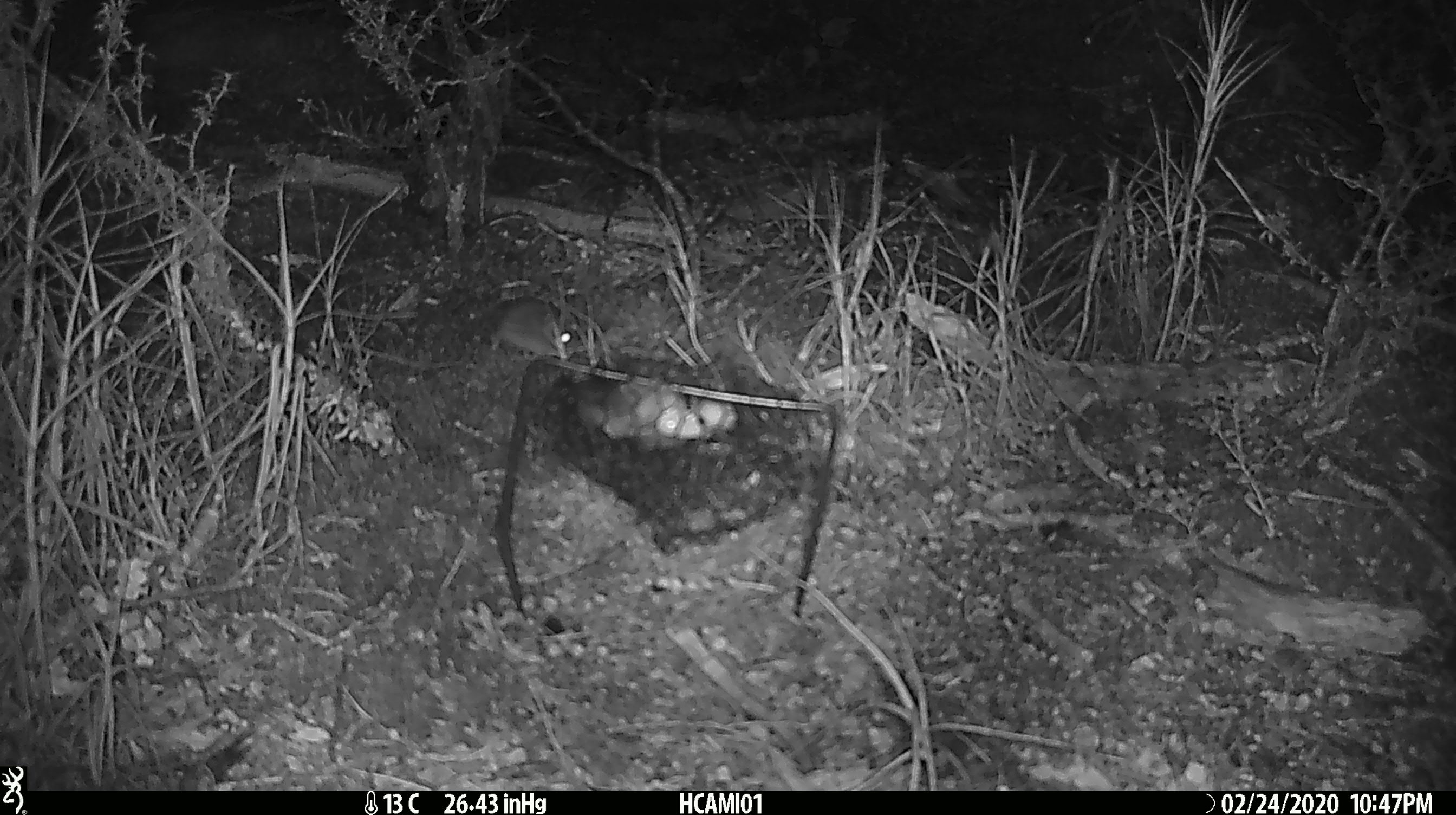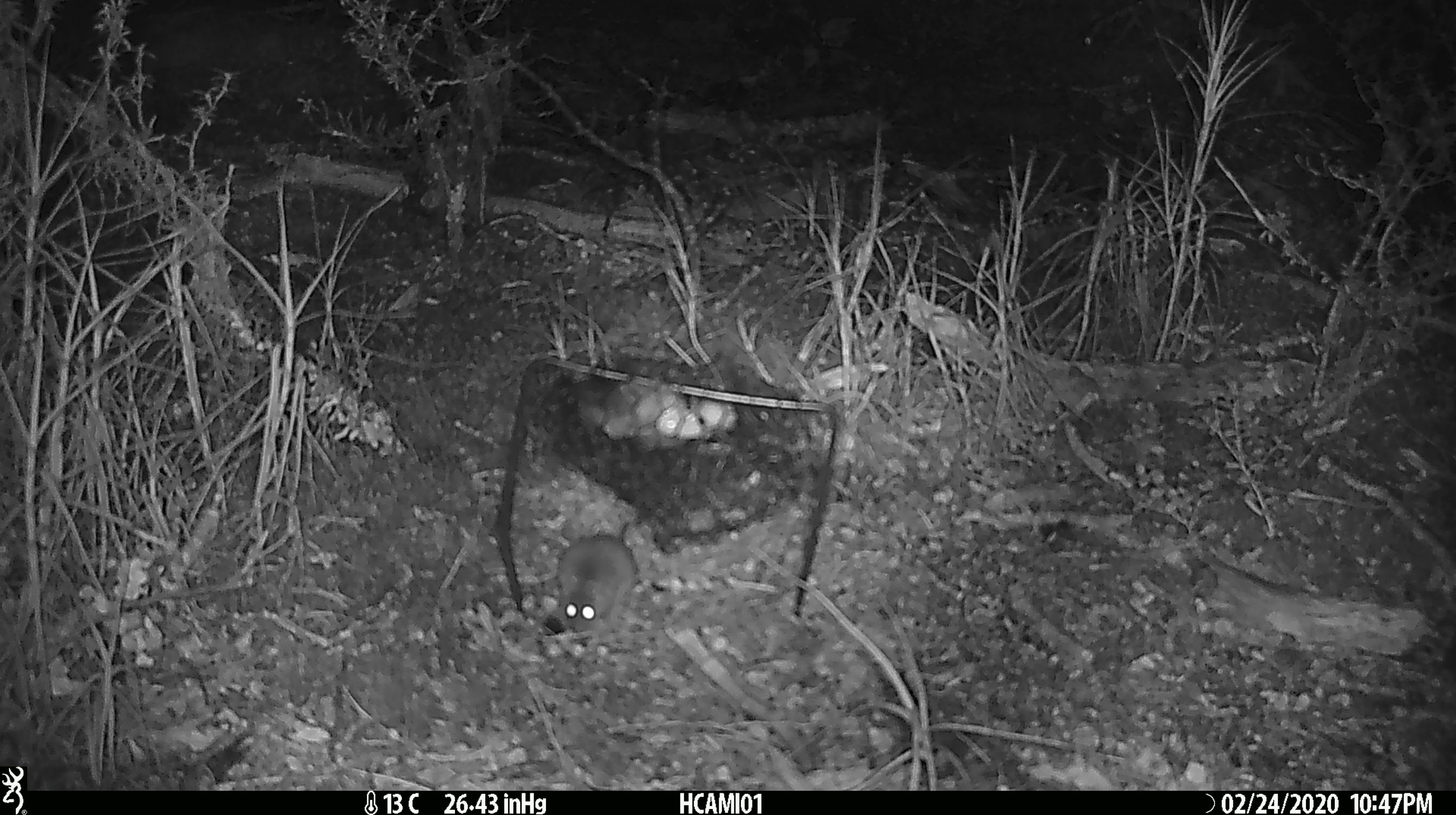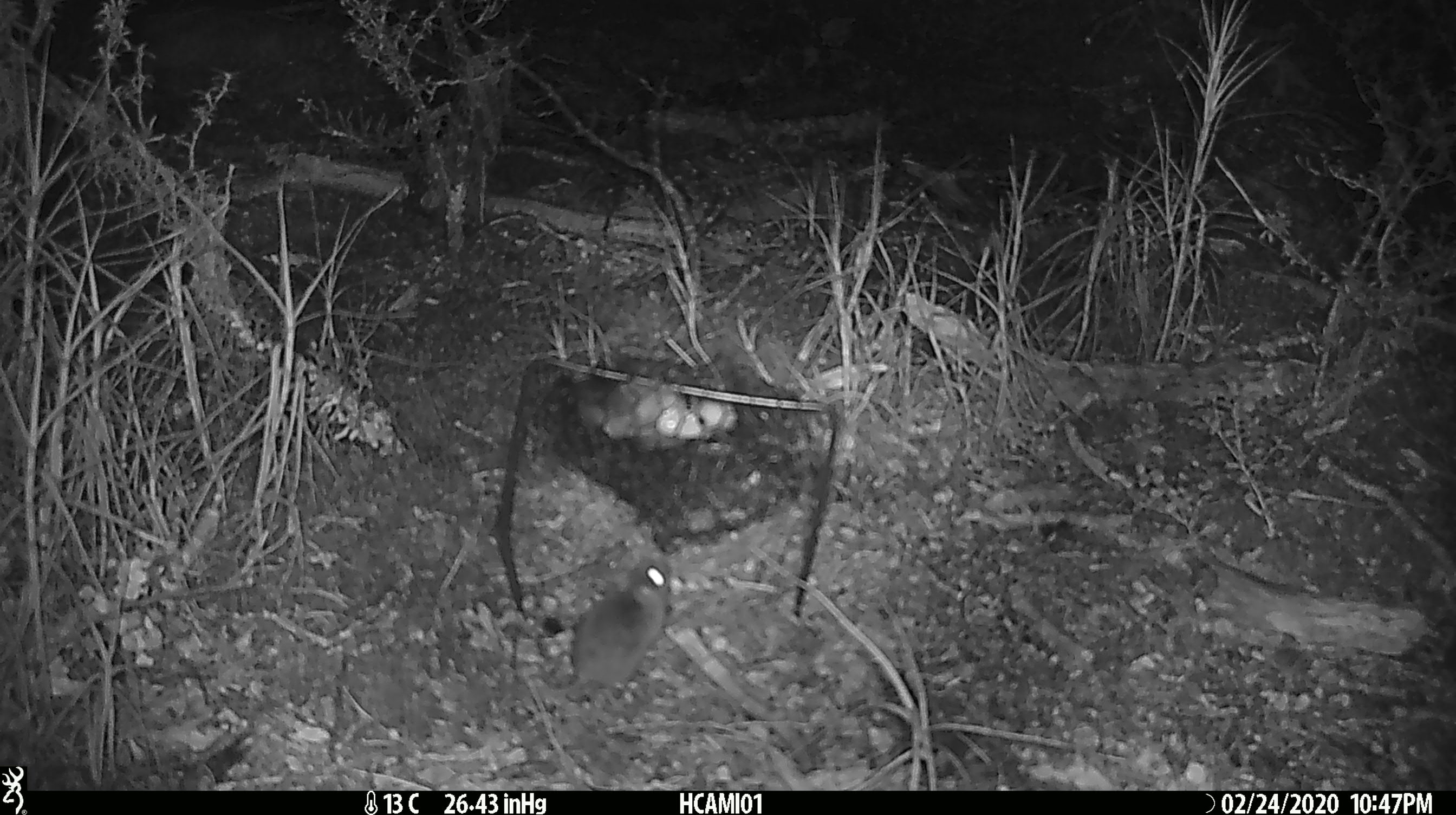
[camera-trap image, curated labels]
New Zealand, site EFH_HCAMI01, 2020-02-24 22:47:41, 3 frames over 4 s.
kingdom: Animalia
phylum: Chordata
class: Mammalia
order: Rodentia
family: Muridae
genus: Mus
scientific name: Mus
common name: mouse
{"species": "mouse (Mus)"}